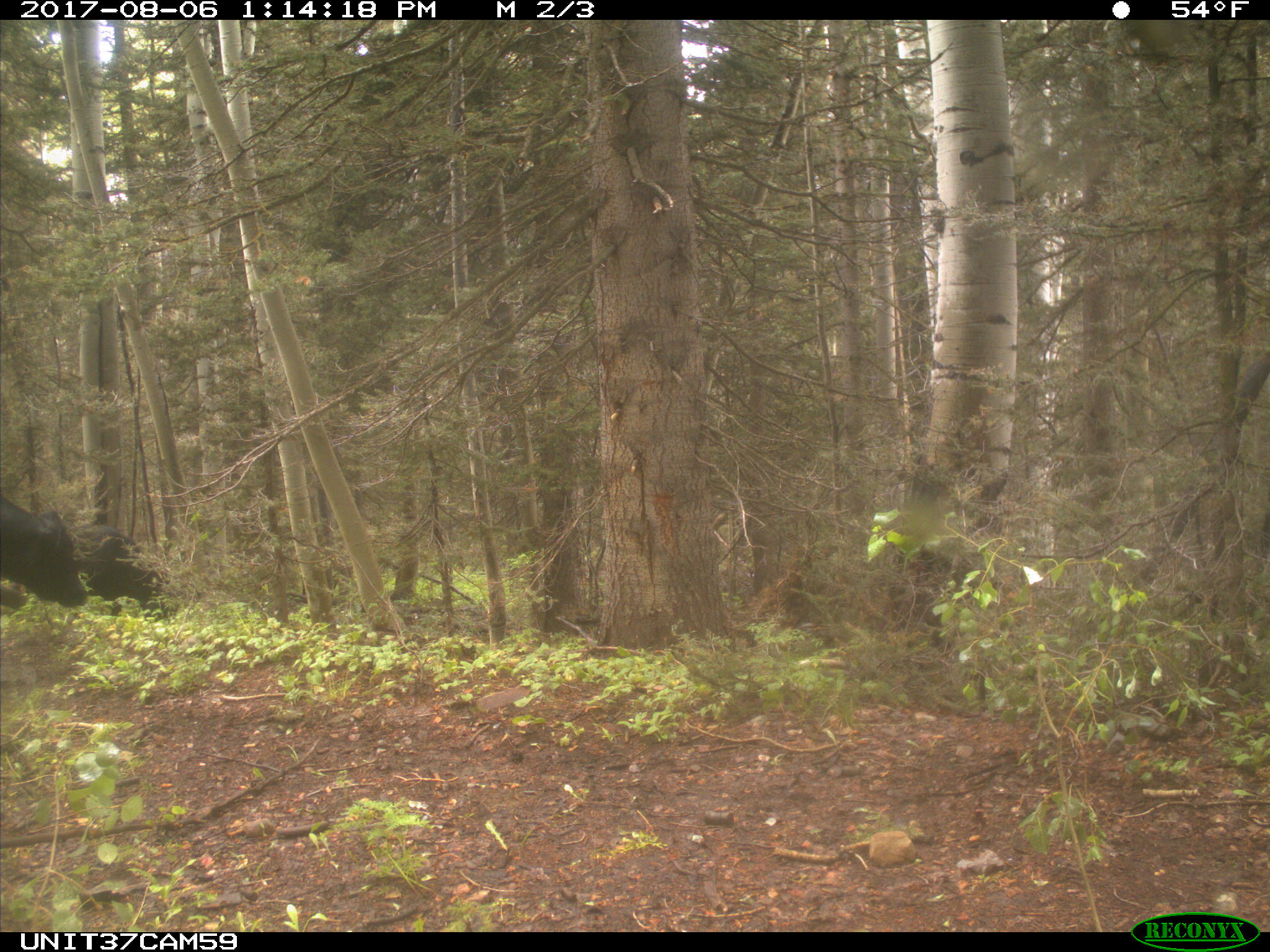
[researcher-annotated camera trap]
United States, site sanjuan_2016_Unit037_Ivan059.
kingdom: Animalia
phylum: Chordata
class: Mammalia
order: Artiodactyla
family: Bovidae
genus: Bos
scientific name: Bos taurus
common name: domestic cow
Bos taurus (domestic cow).